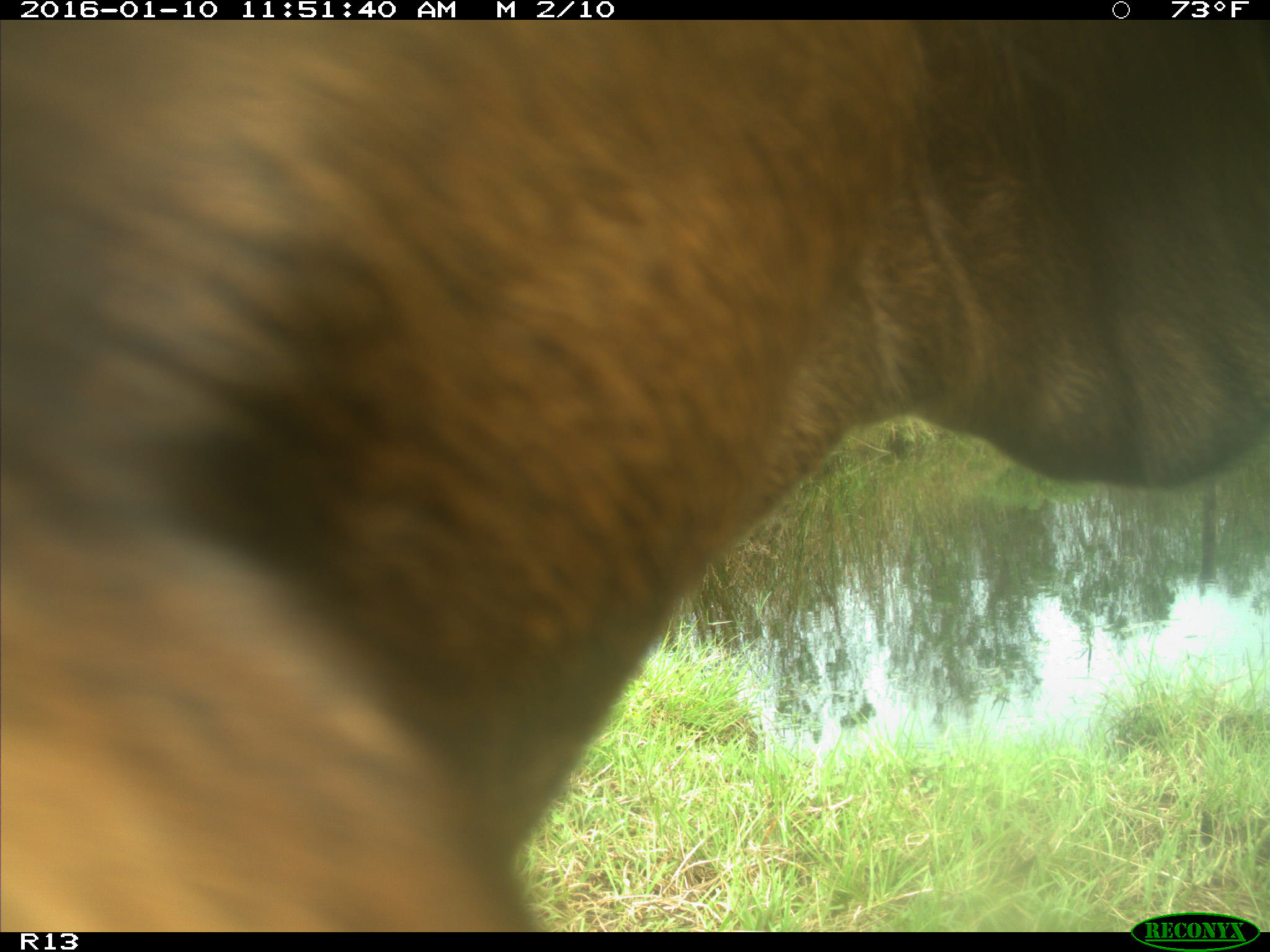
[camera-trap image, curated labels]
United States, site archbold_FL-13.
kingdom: Animalia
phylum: Chordata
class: Mammalia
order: Artiodactyla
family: Bovidae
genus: Bos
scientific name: Bos taurus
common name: domestic cow